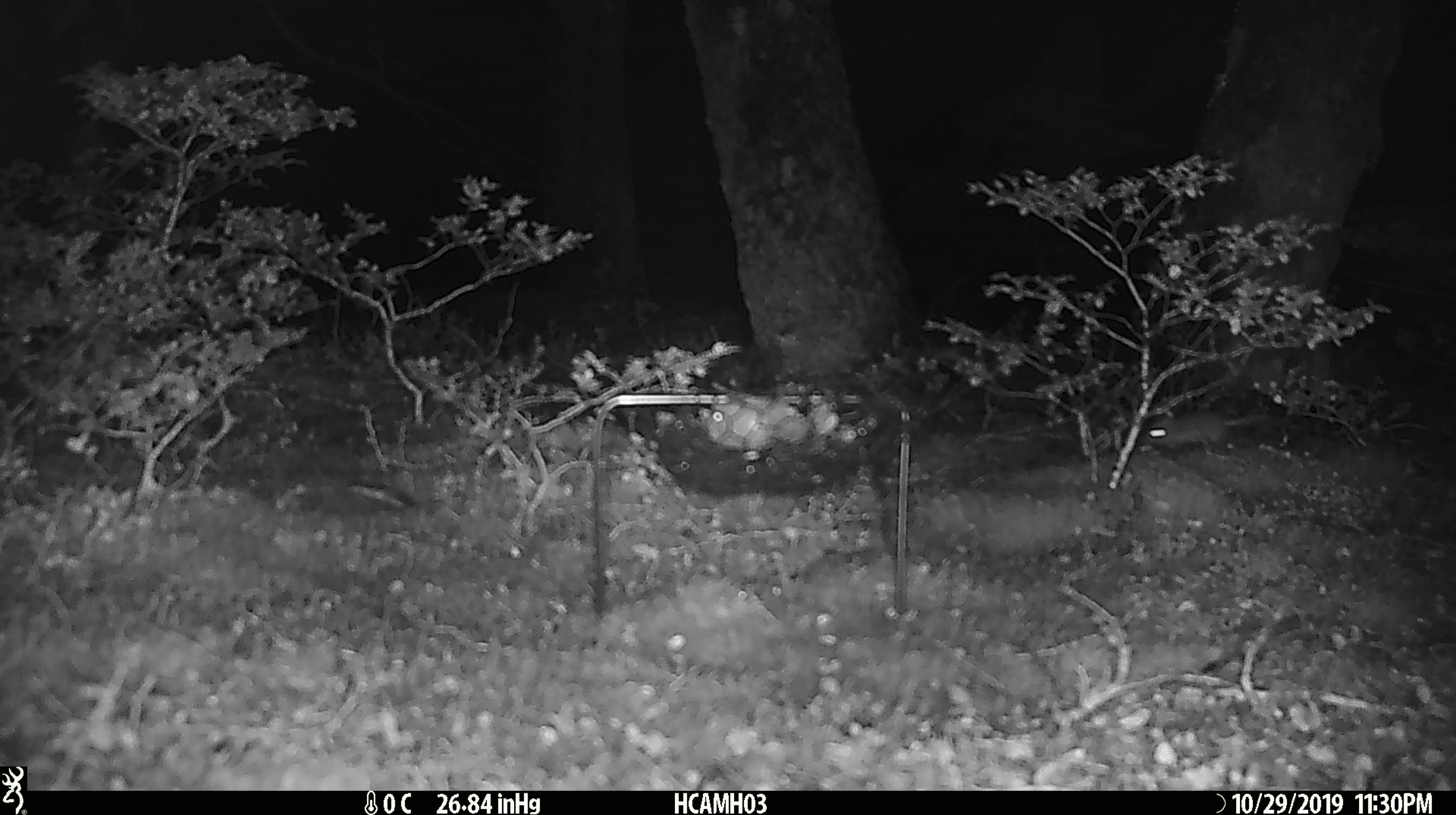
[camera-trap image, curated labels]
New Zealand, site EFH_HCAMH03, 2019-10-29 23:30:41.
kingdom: Animalia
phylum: Chordata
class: Mammalia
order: Rodentia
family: Muridae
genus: Mus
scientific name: Mus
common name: mouse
Mouse (Mus).